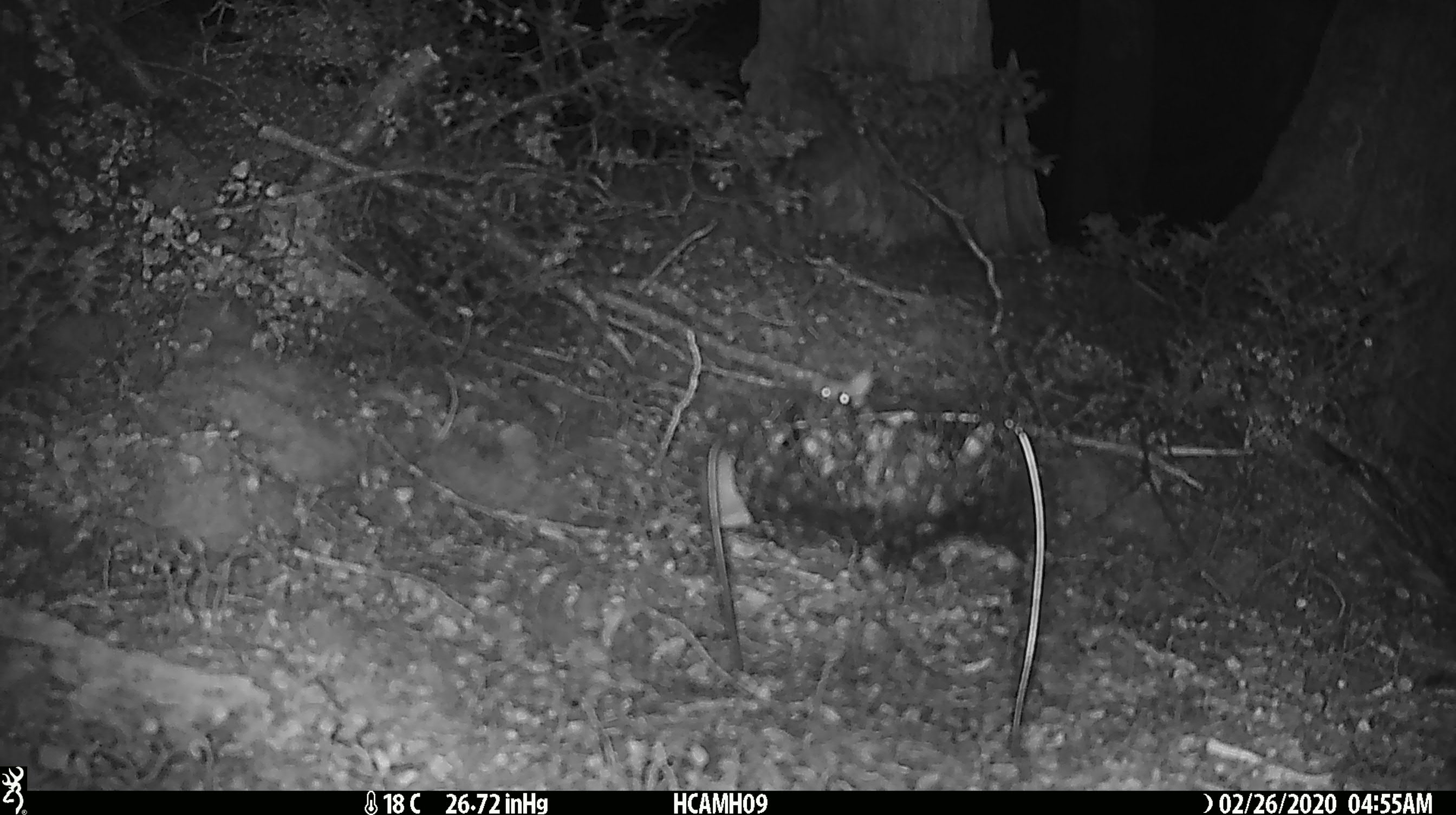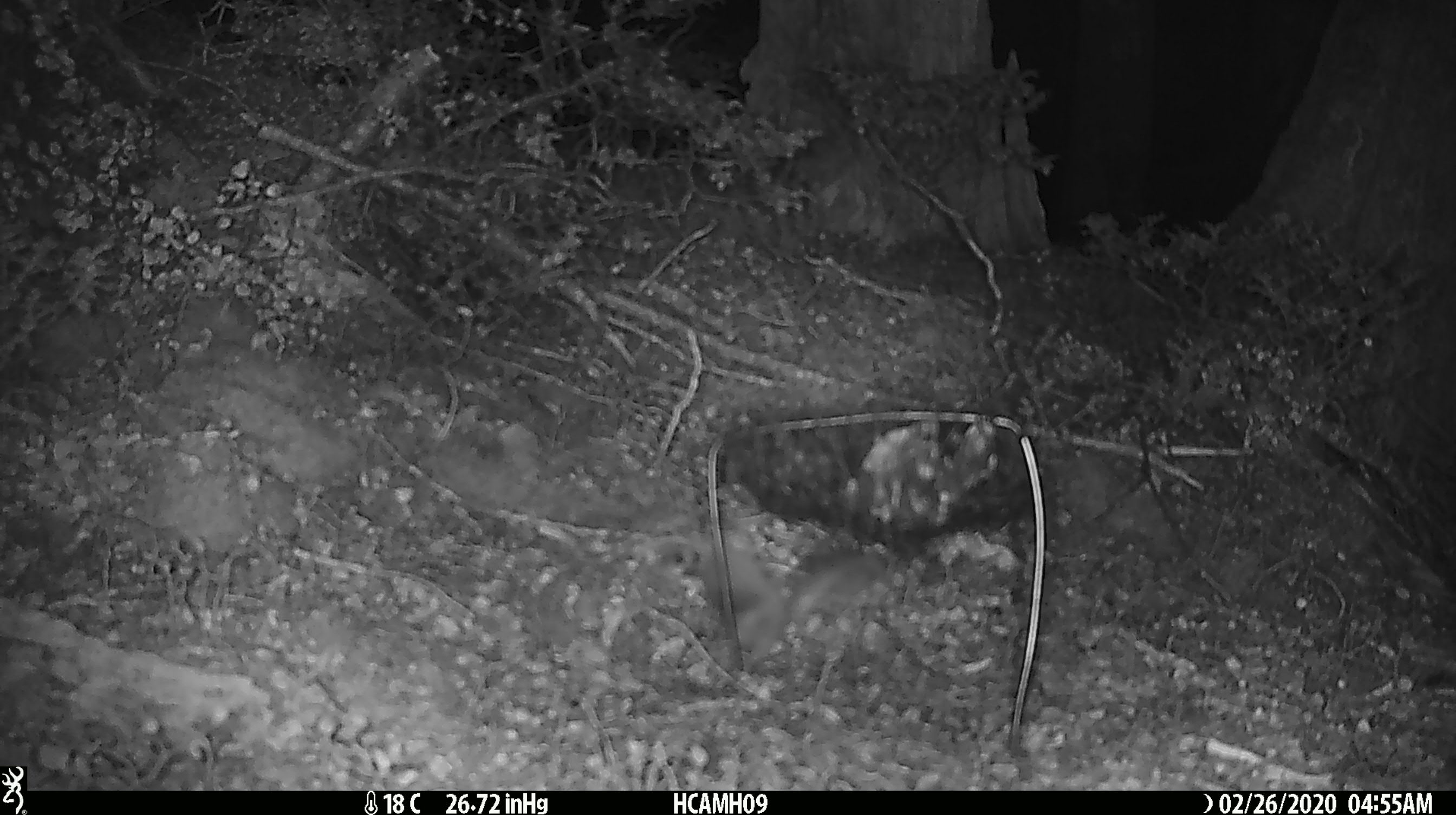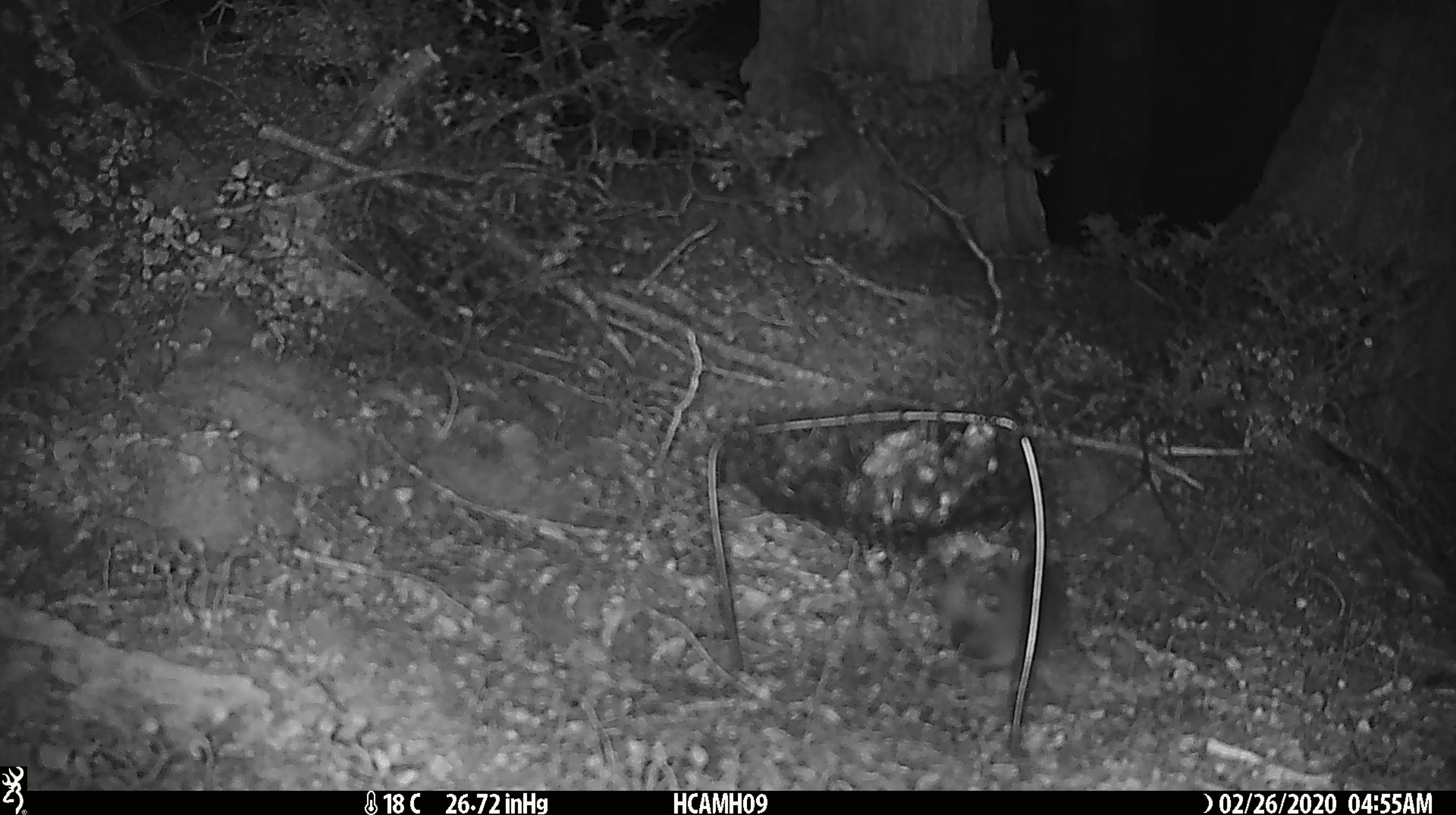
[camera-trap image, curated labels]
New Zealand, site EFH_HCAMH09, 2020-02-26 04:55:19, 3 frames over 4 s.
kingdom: Animalia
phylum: Chordata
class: Mammalia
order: Rodentia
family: Muridae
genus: Mus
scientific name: Mus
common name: mouse